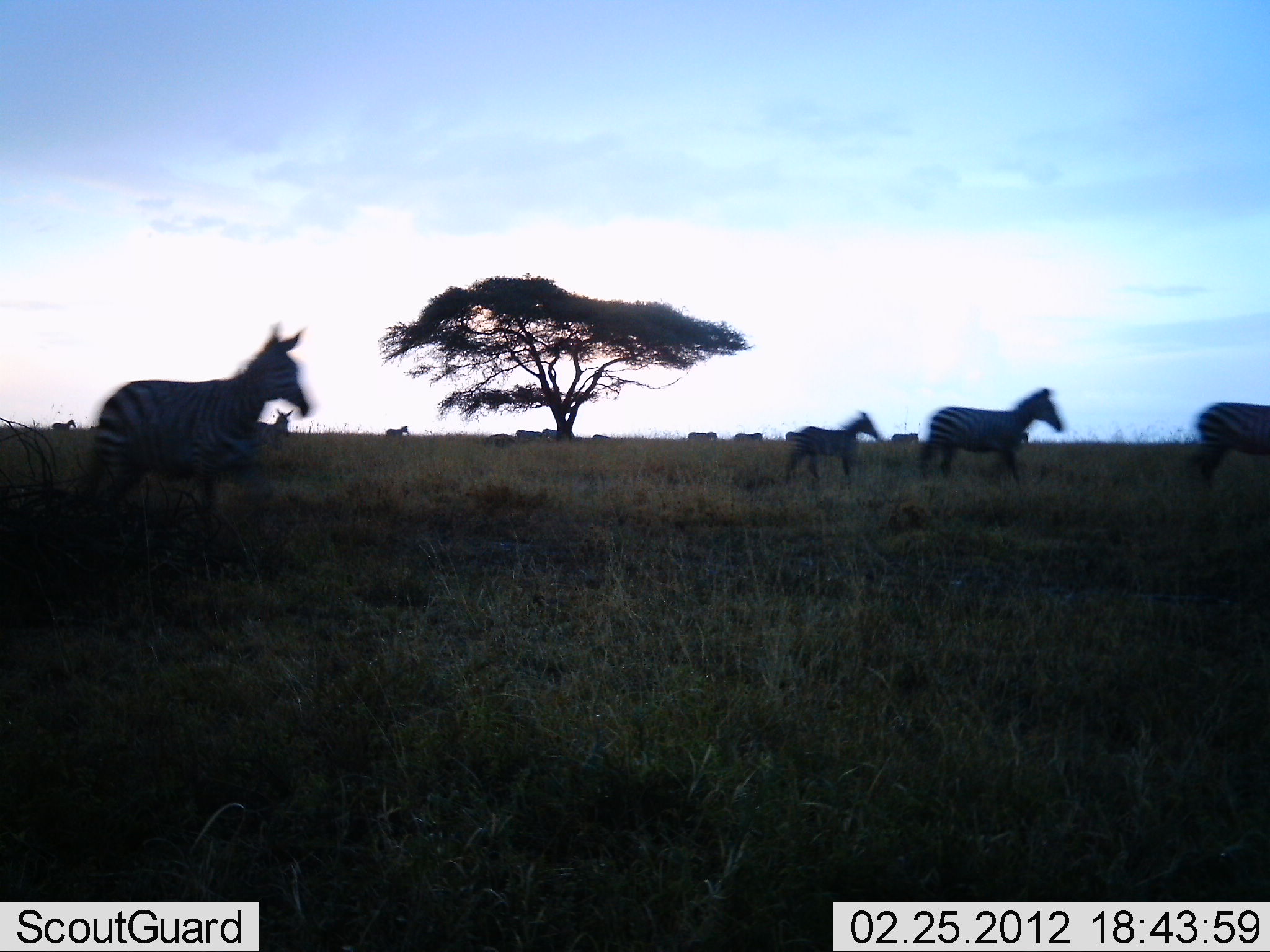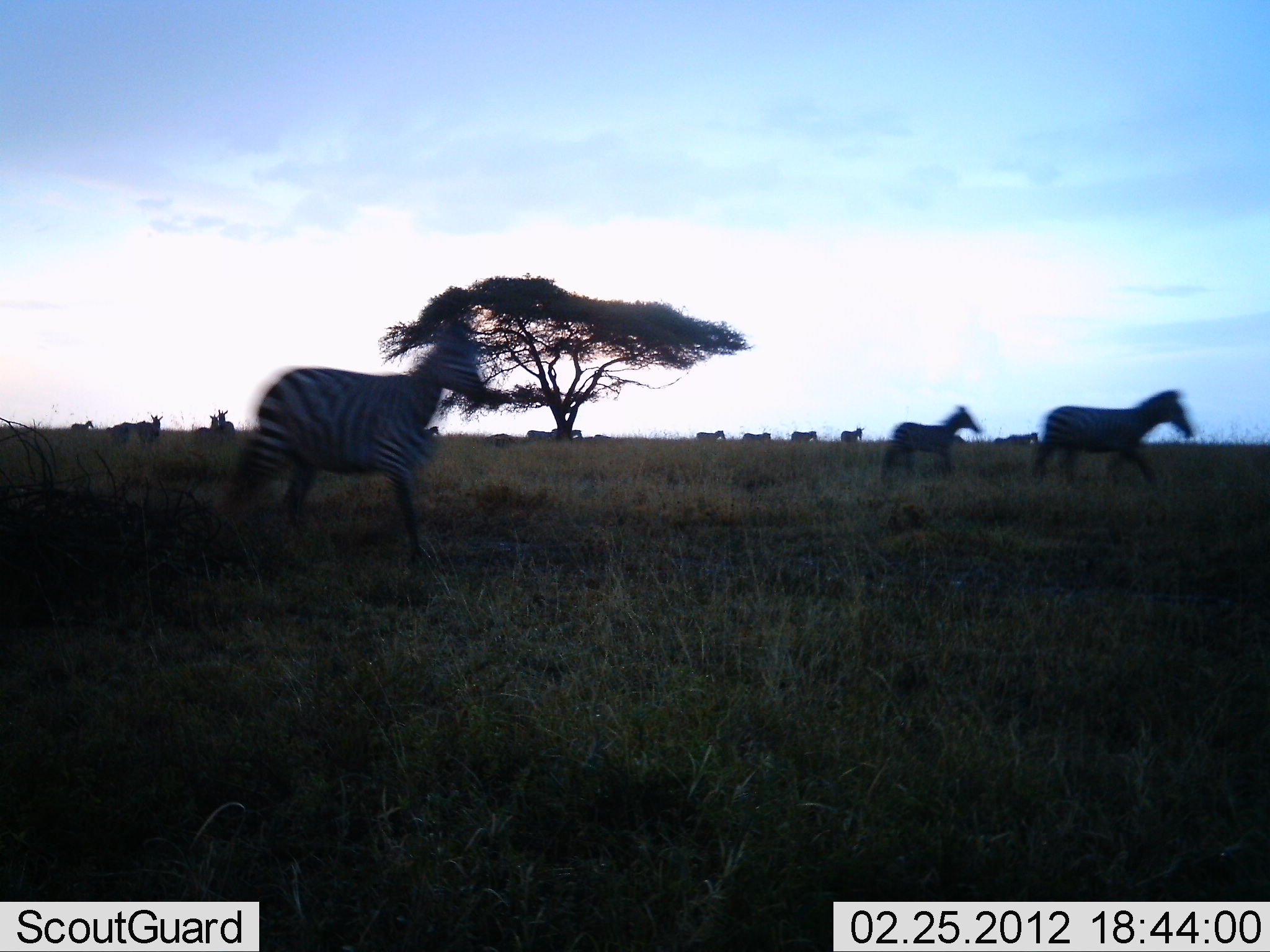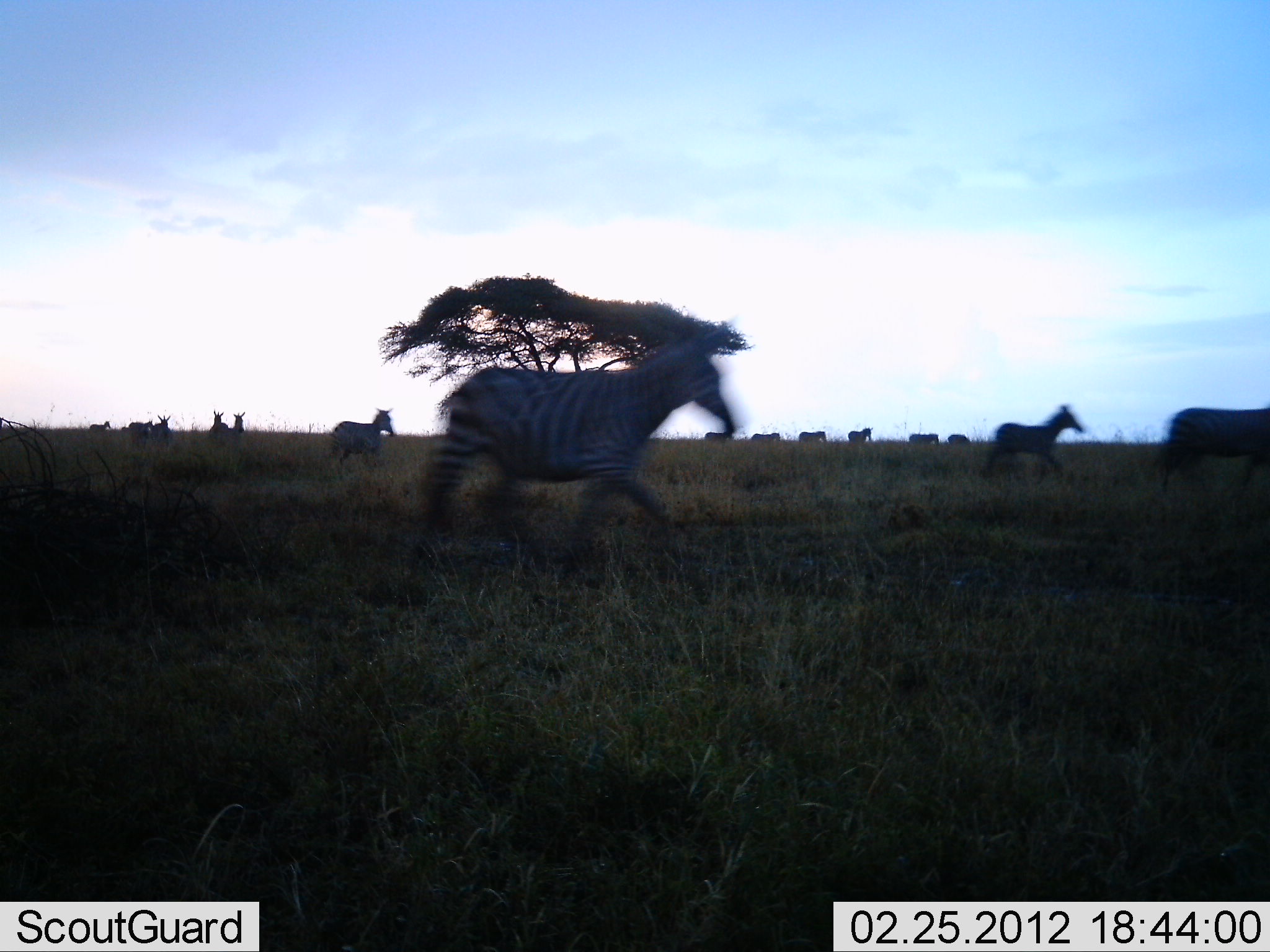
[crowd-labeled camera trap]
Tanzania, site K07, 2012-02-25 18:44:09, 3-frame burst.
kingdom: Animalia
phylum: Chordata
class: Mammalia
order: Perissodactyla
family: Equidae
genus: Equus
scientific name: Equus quagga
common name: plains zebra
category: zebra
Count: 11-50.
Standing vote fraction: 9%.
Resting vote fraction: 0%.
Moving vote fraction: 100%.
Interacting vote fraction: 0%.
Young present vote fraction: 13%.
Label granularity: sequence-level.